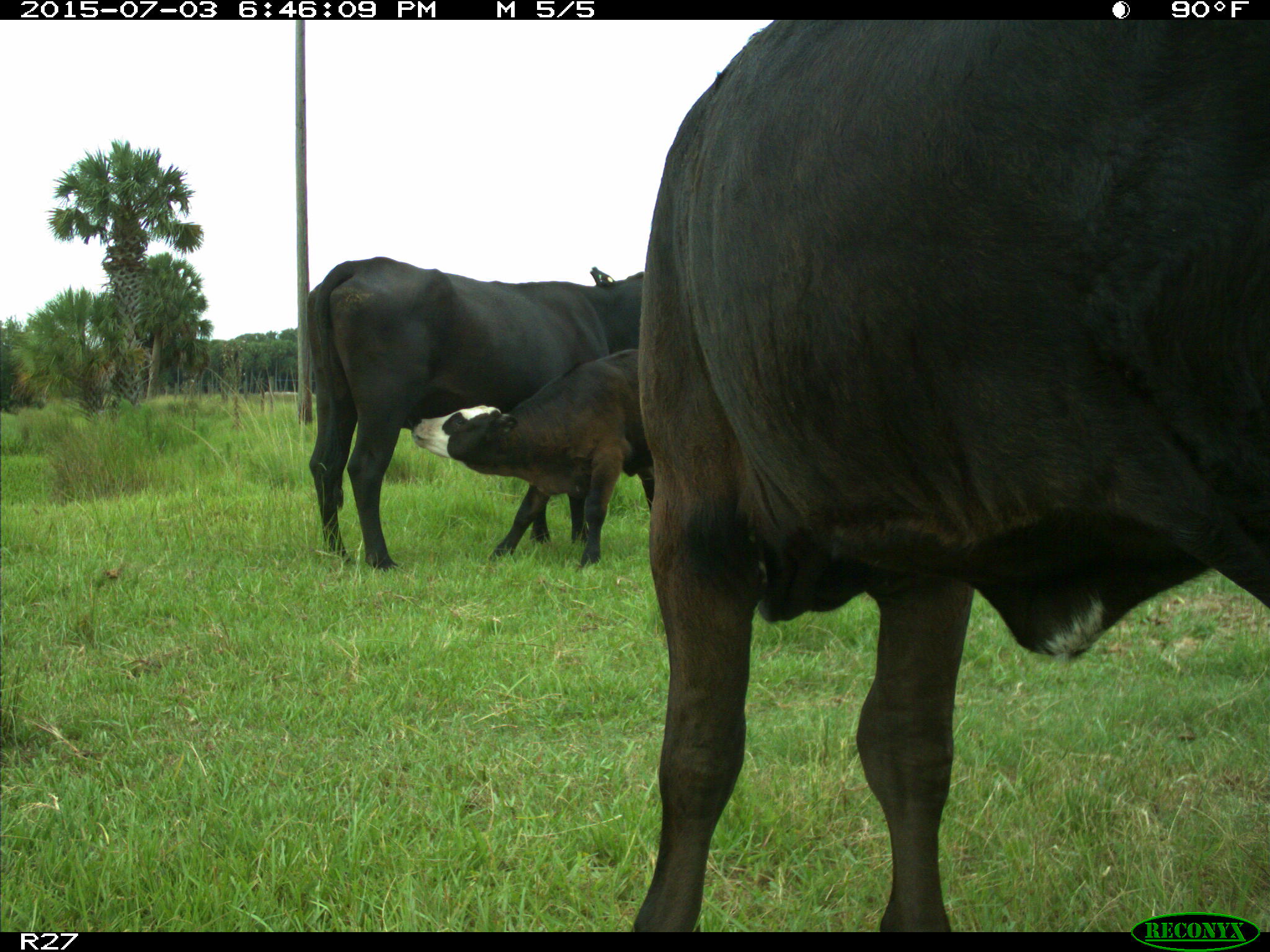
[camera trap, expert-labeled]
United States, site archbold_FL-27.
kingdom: Animalia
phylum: Chordata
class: Mammalia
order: Artiodactyla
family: Bovidae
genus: Bos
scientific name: Bos taurus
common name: domestic cow